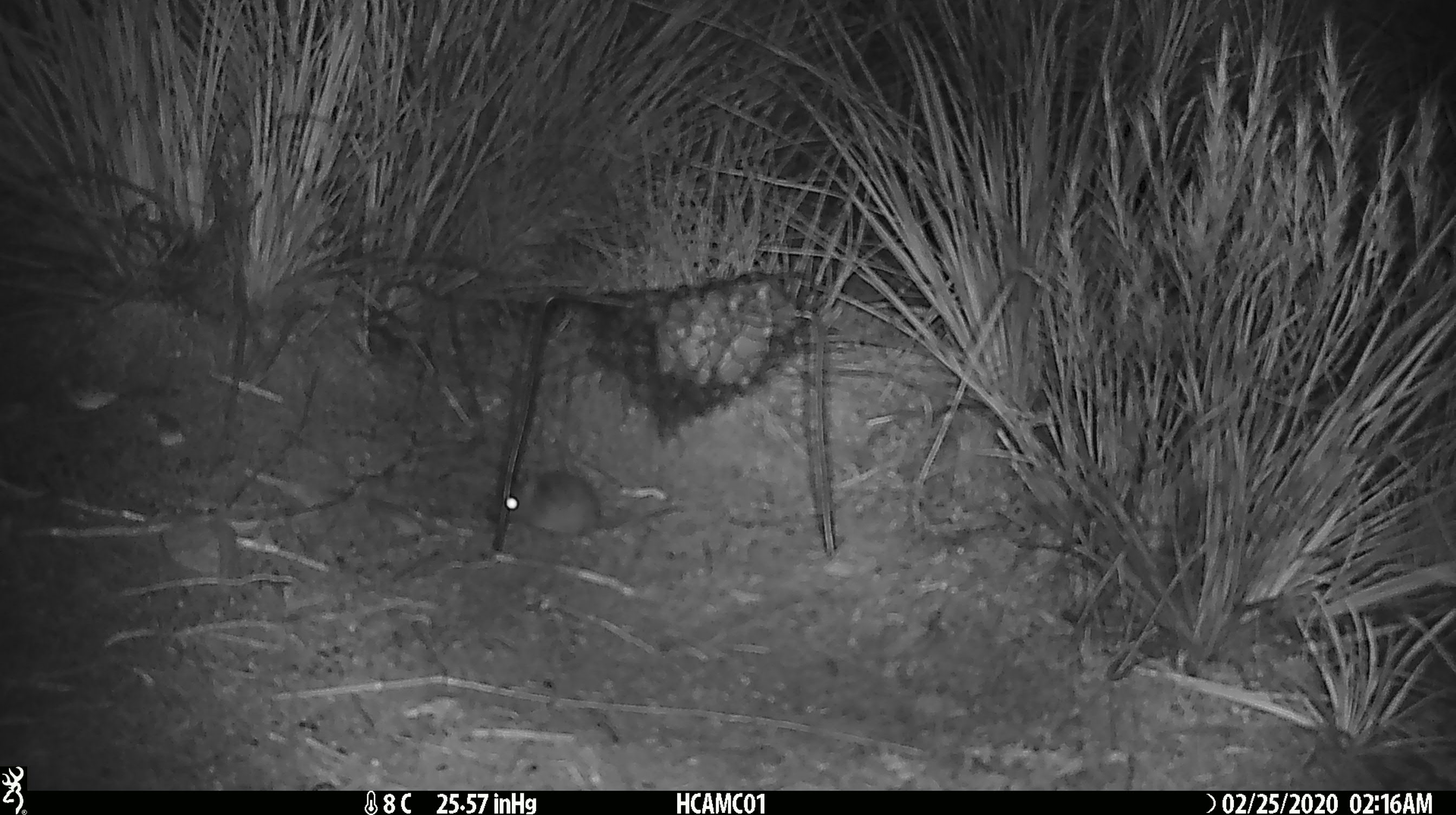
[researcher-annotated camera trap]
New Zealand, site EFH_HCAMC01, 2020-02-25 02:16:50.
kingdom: Animalia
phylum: Chordata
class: Mammalia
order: Rodentia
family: Muridae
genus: Mus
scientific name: Mus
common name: mouse